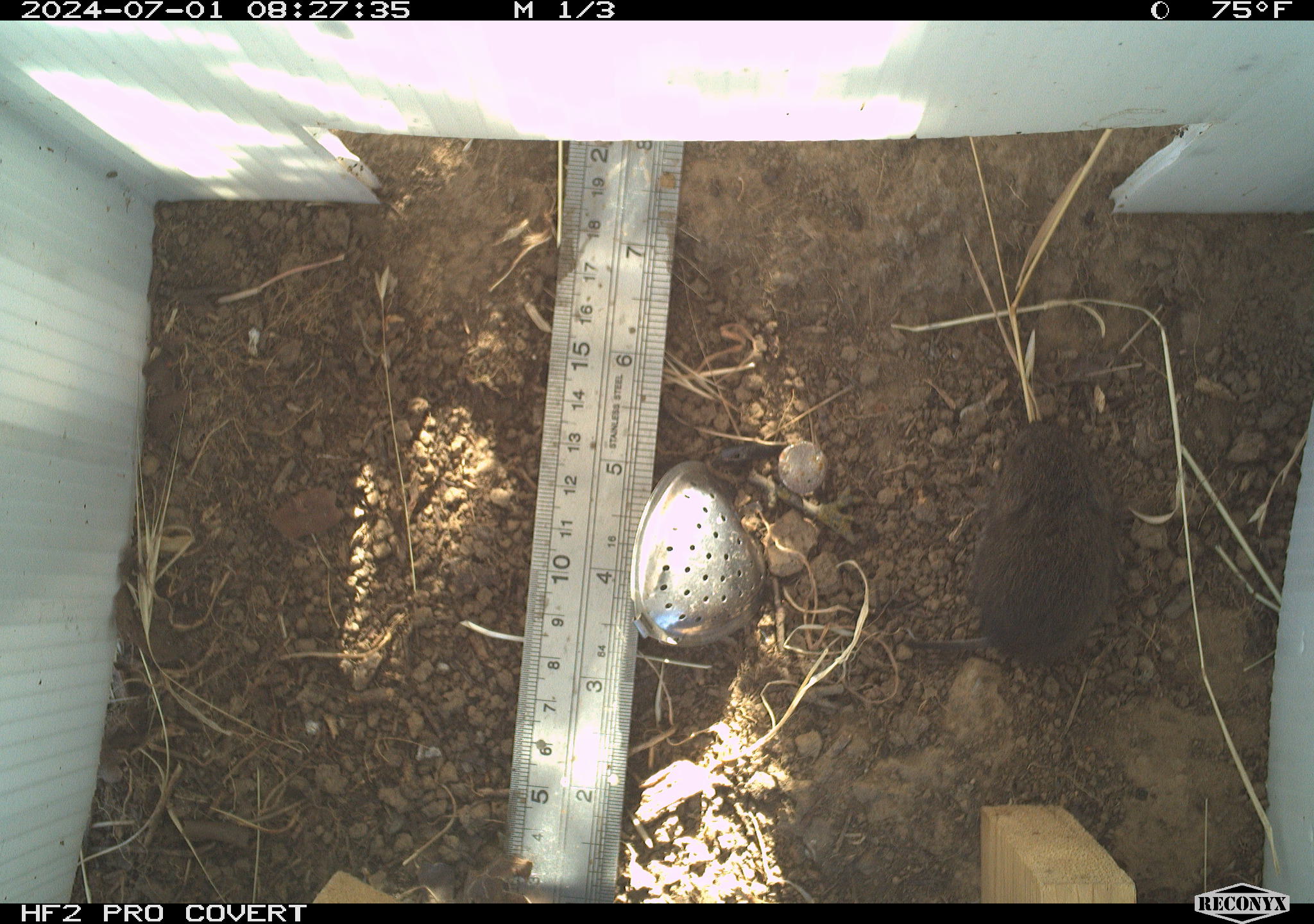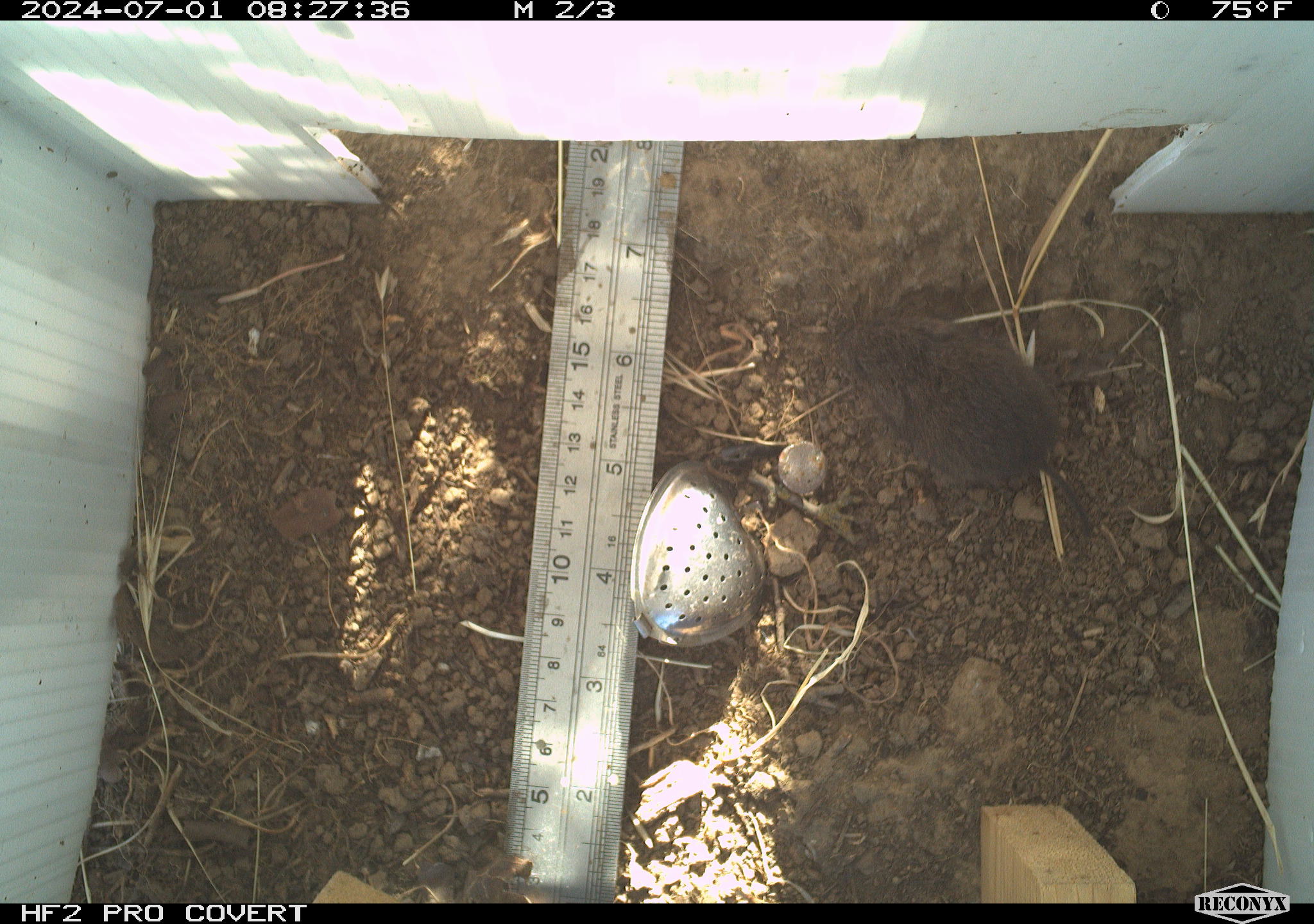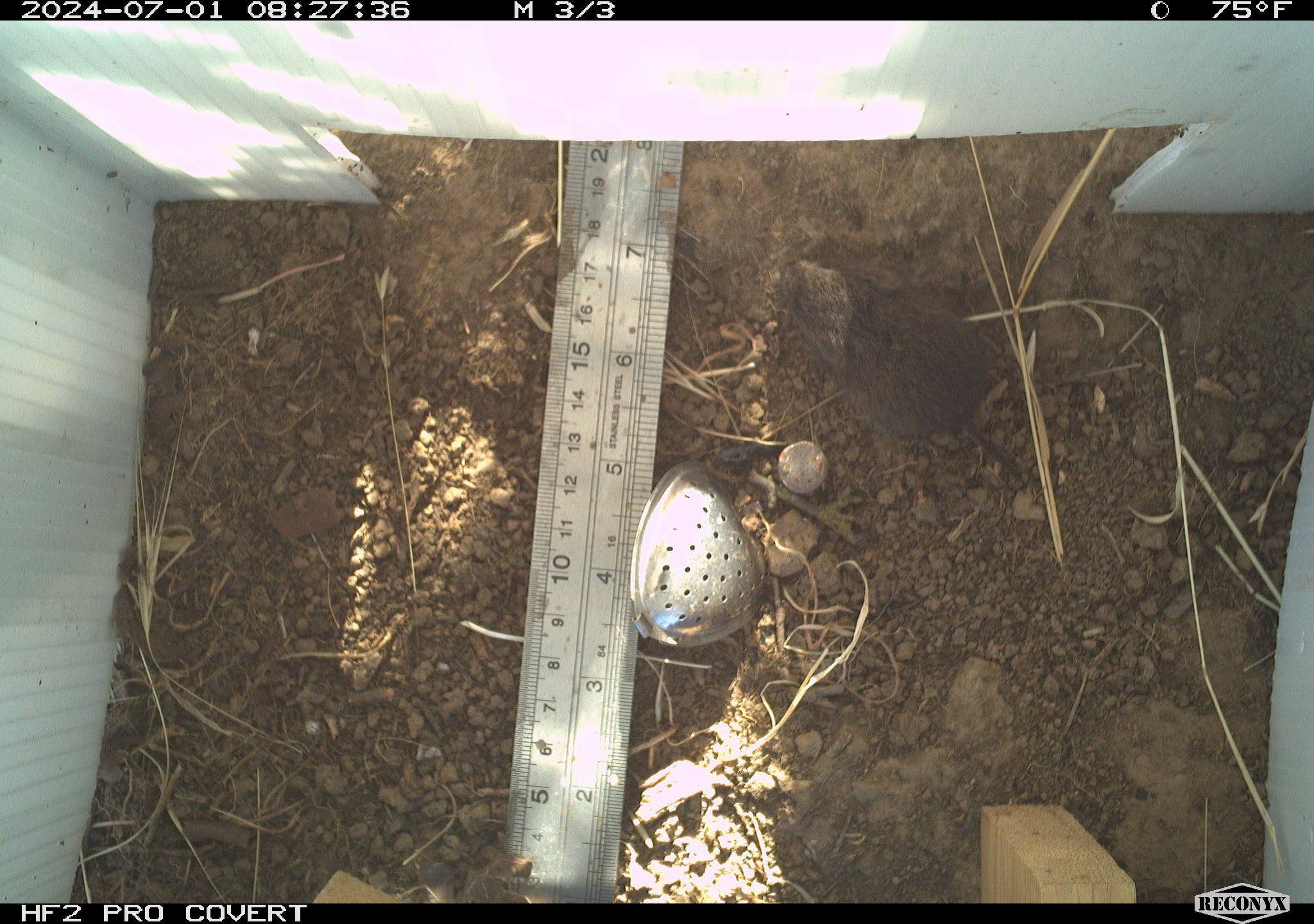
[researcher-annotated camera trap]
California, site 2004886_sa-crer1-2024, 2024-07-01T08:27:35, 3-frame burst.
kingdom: Animalia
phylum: Chordata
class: Mammalia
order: Rodentia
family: Cricetidae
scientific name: Arvicolinae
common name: voles, lemmings, and muskrats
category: arvicolinae subfamily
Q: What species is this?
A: Arvicolinae subfamily (voles, lemmings, and muskrats) (Arvicolinae).